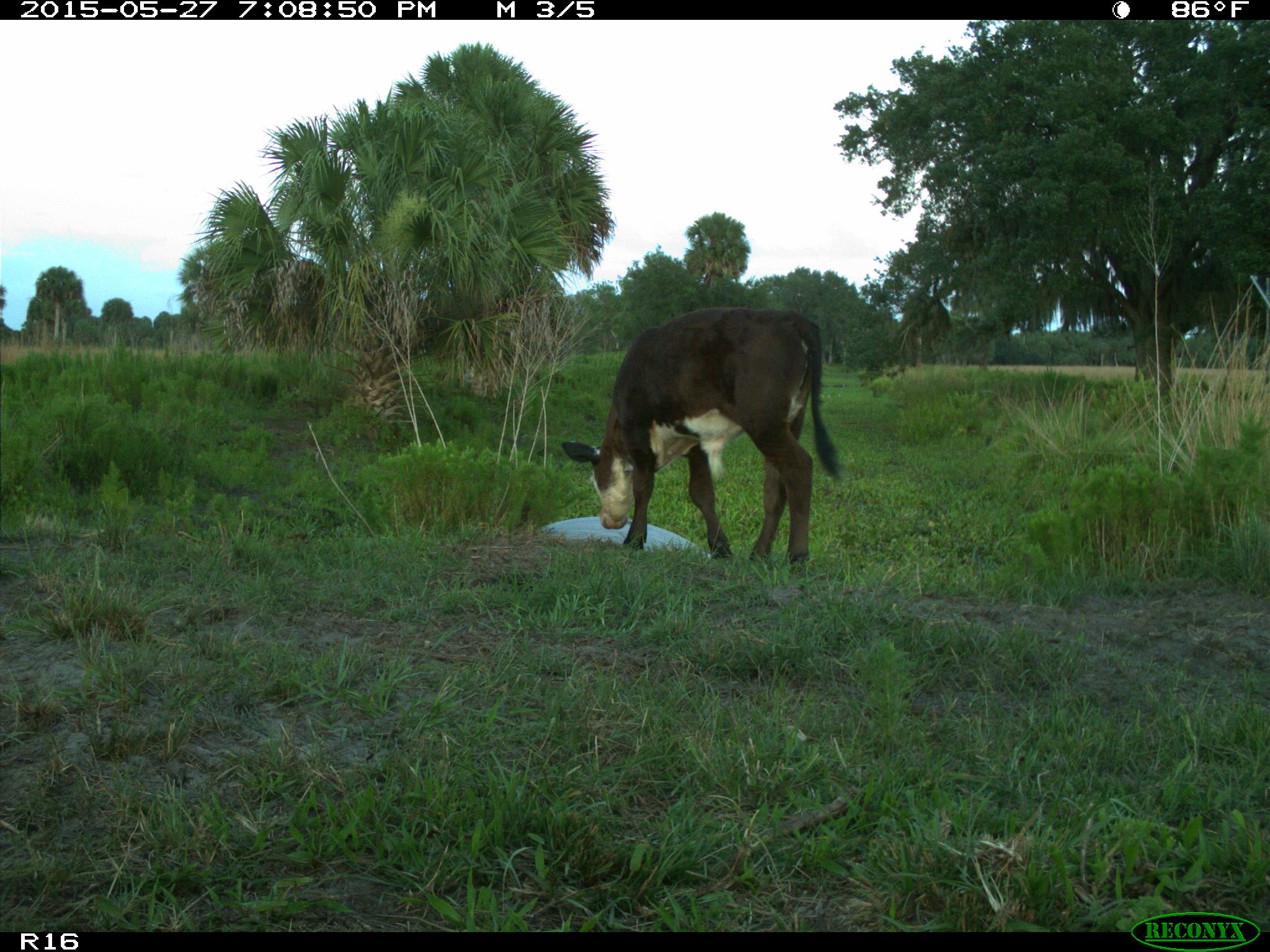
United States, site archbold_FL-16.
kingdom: Animalia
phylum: Chordata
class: Mammalia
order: Artiodactyla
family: Bovidae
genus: Bos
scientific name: Bos taurus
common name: domestic cow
Bos taurus (domestic cow).